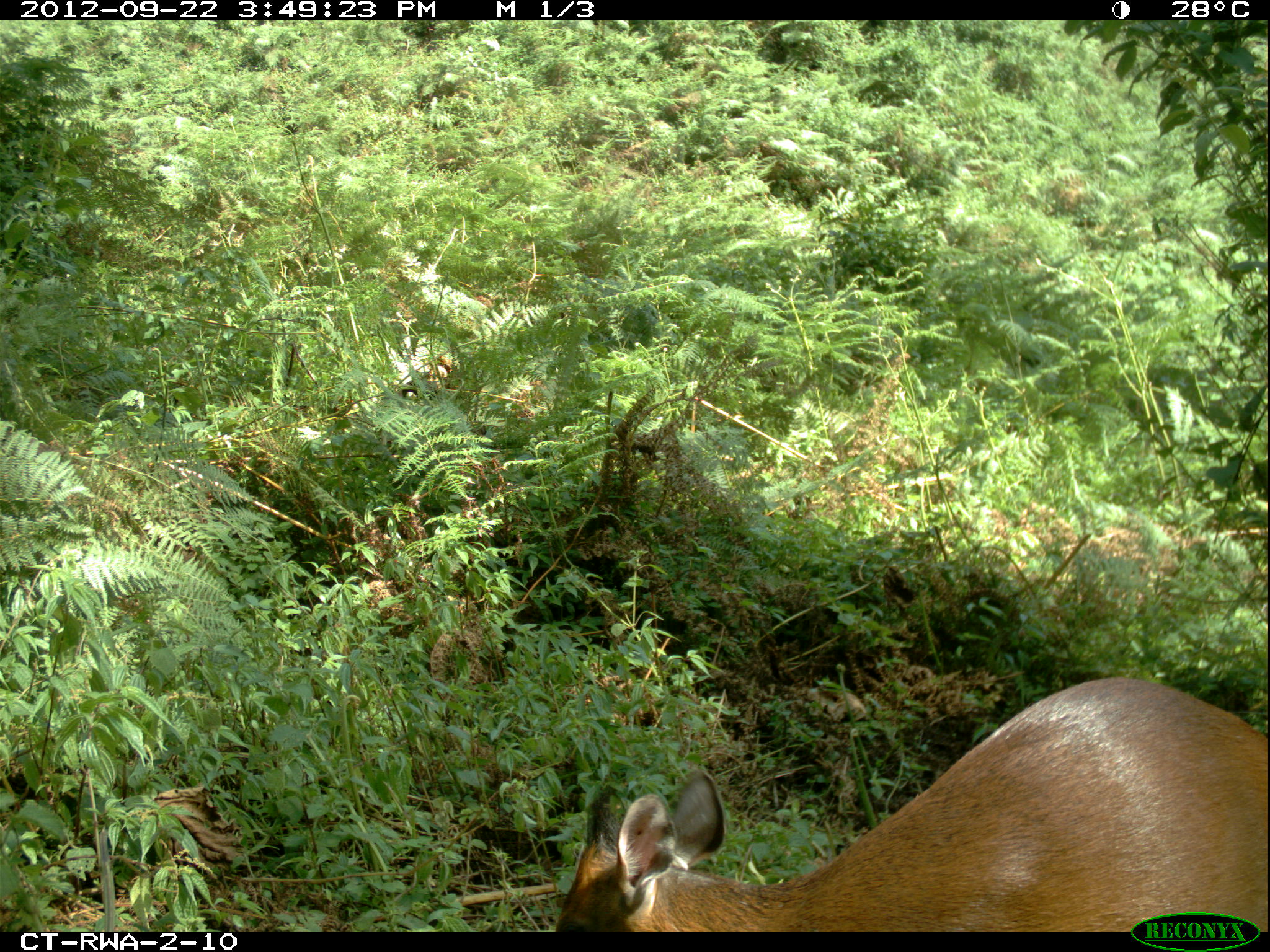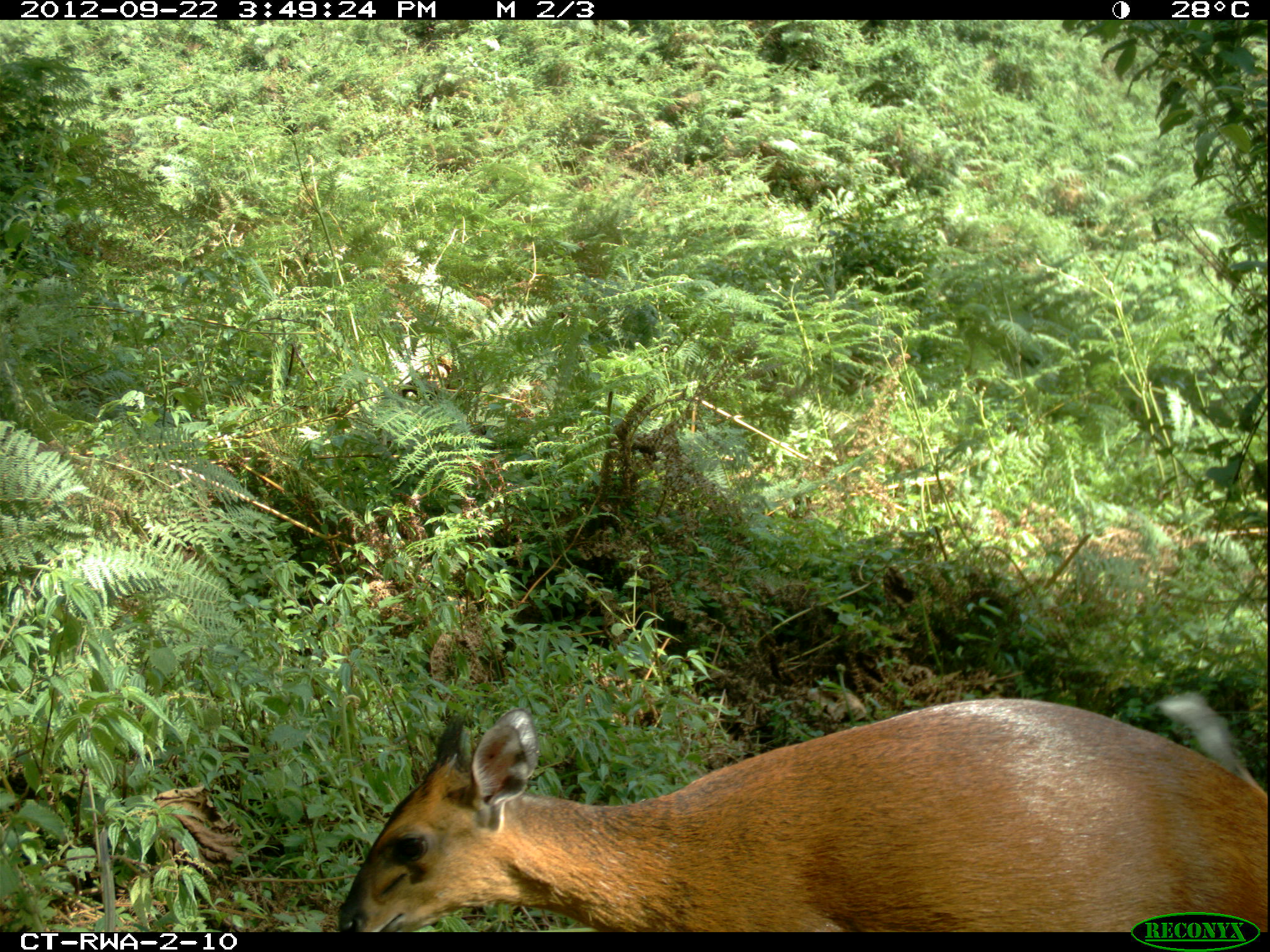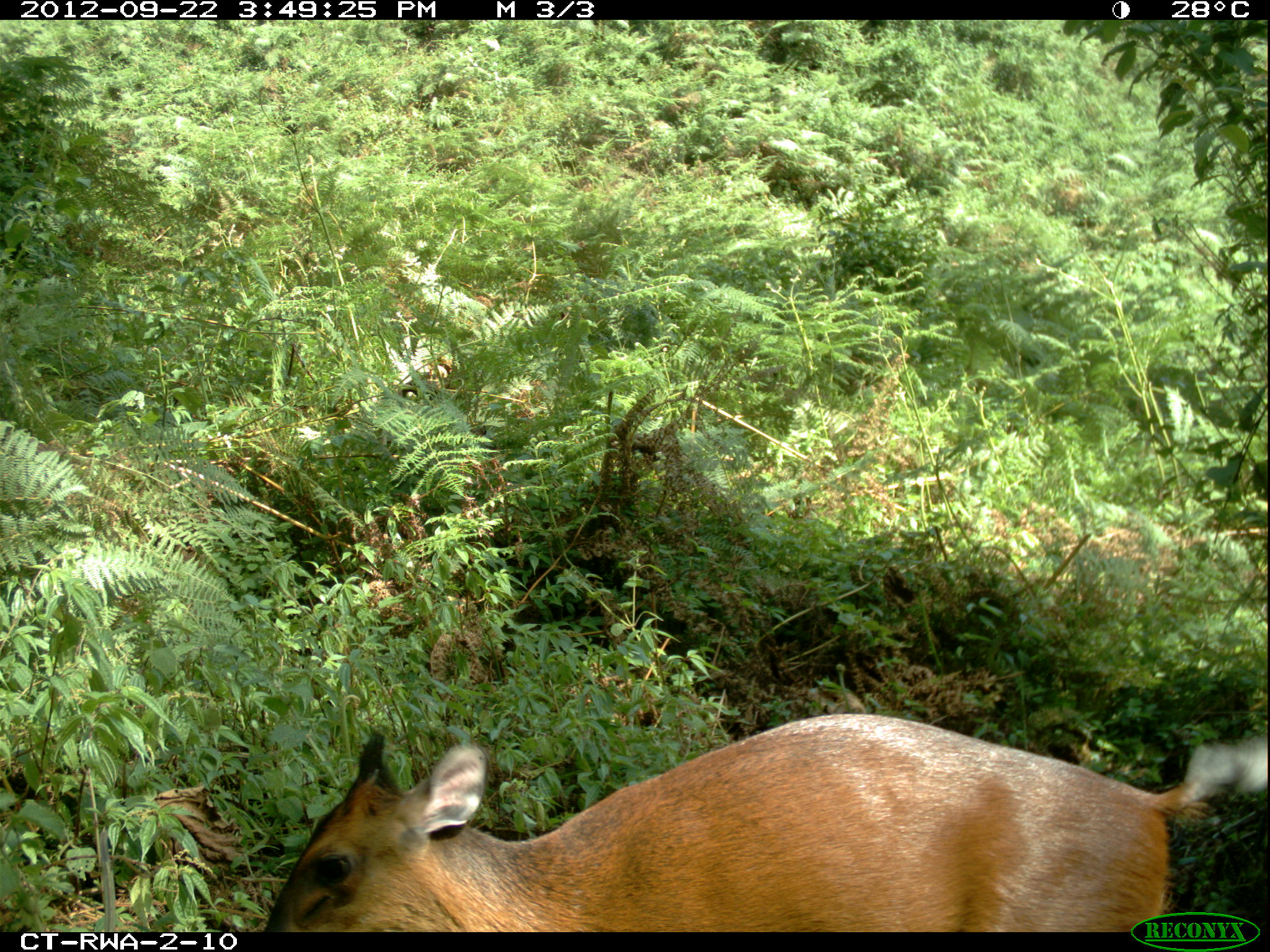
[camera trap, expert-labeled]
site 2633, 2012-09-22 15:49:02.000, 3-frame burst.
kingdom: Animalia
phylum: Chordata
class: Mammalia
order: Artiodactyla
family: Bovidae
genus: Cephalophus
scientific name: Cephalophus nigrifrons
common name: black-fronted duiker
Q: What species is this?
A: Cephalophus nigrifrons (black-fronted duiker).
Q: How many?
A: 1.